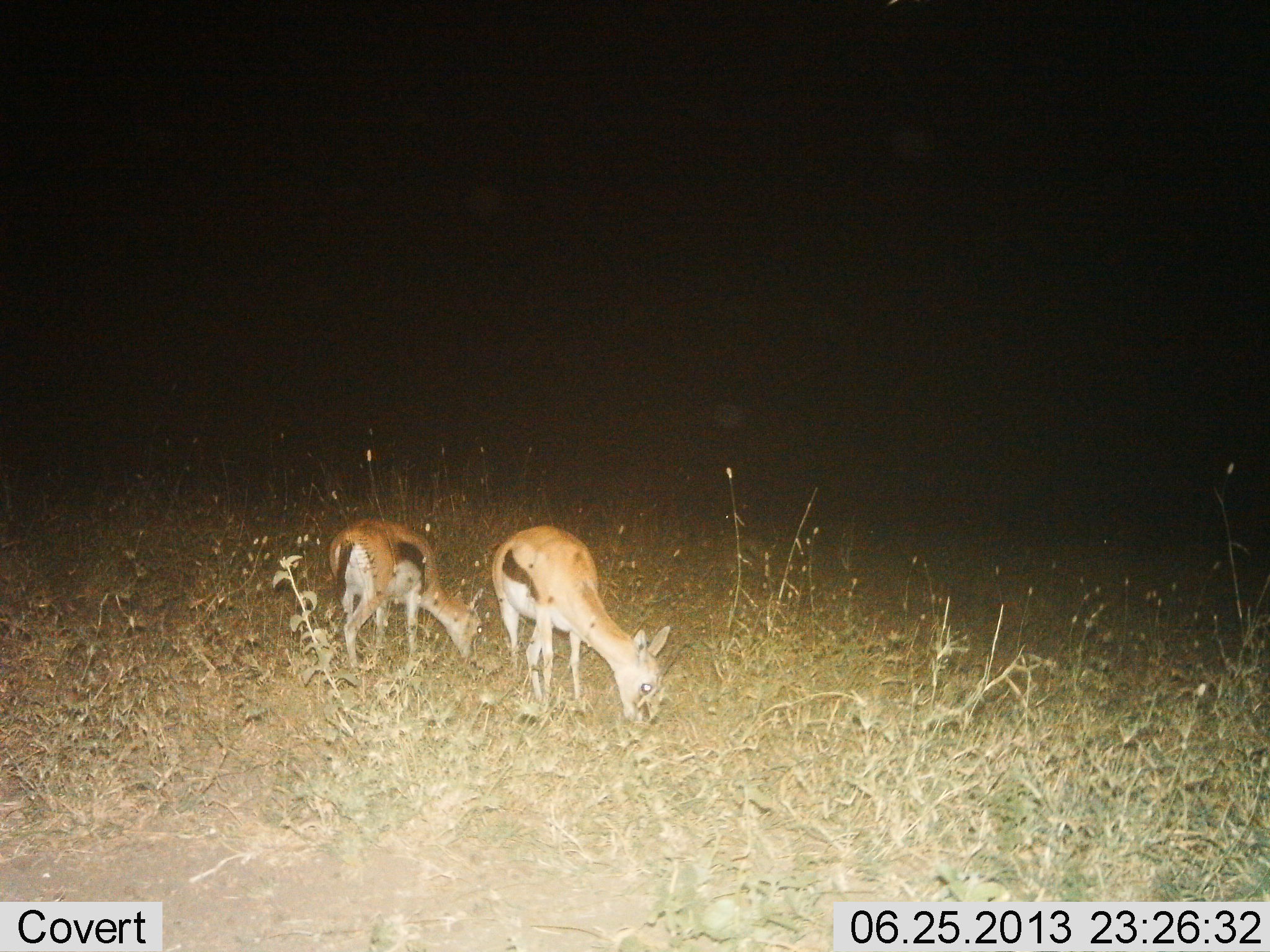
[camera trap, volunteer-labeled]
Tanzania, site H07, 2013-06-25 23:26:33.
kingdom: Animalia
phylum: Chordata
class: Mammalia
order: Artiodactyla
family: Bovidae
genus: Eudorcas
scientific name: Eudorcas thomsonii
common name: thomson's gazelle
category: gazellethomsons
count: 2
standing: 11%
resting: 0%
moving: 0%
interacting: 0%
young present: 11%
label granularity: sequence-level